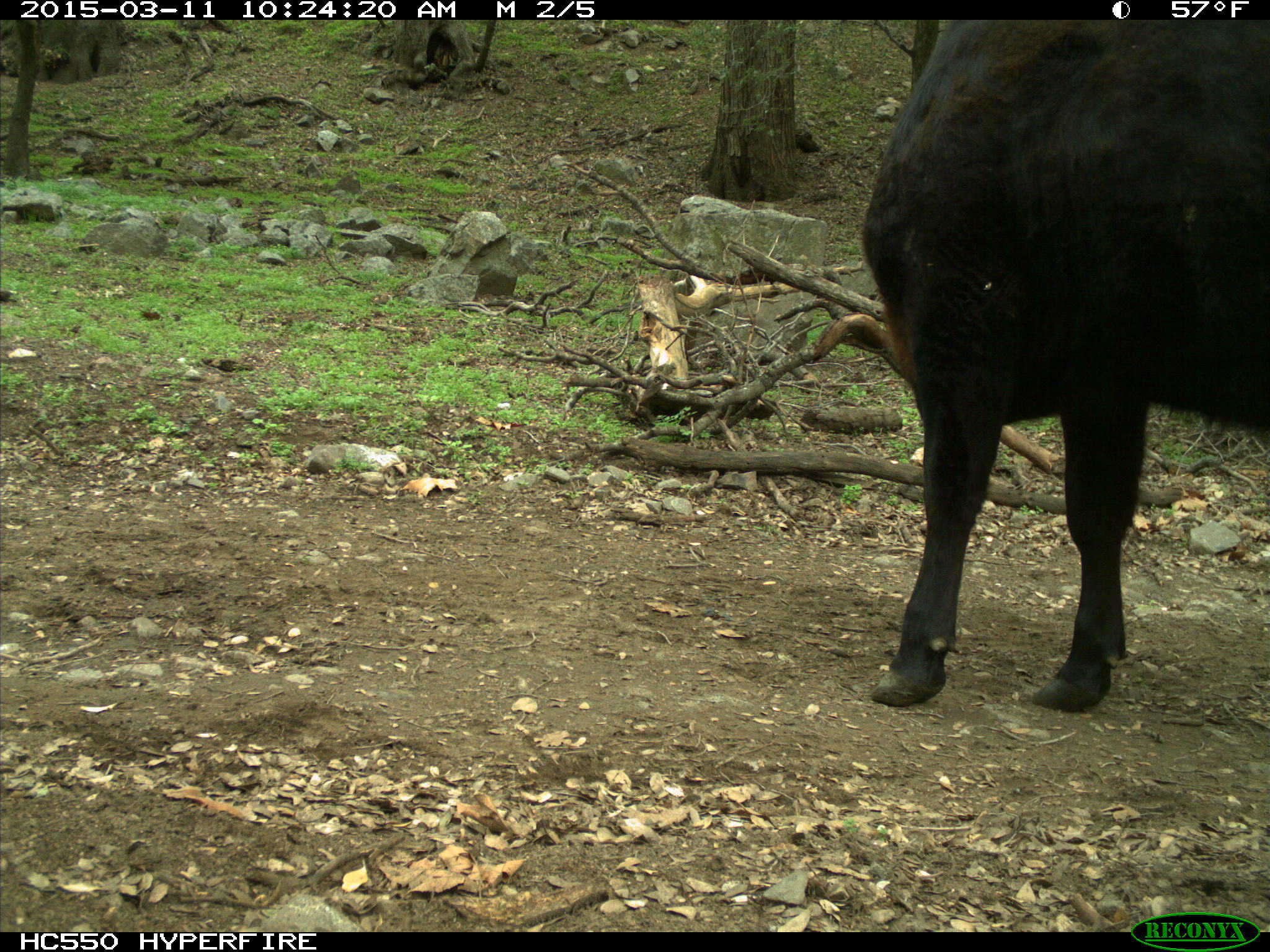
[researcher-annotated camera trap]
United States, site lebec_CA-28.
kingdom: Animalia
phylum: Chordata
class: Mammalia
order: Artiodactyla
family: Bovidae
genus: Bos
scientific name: Bos taurus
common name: domestic cow